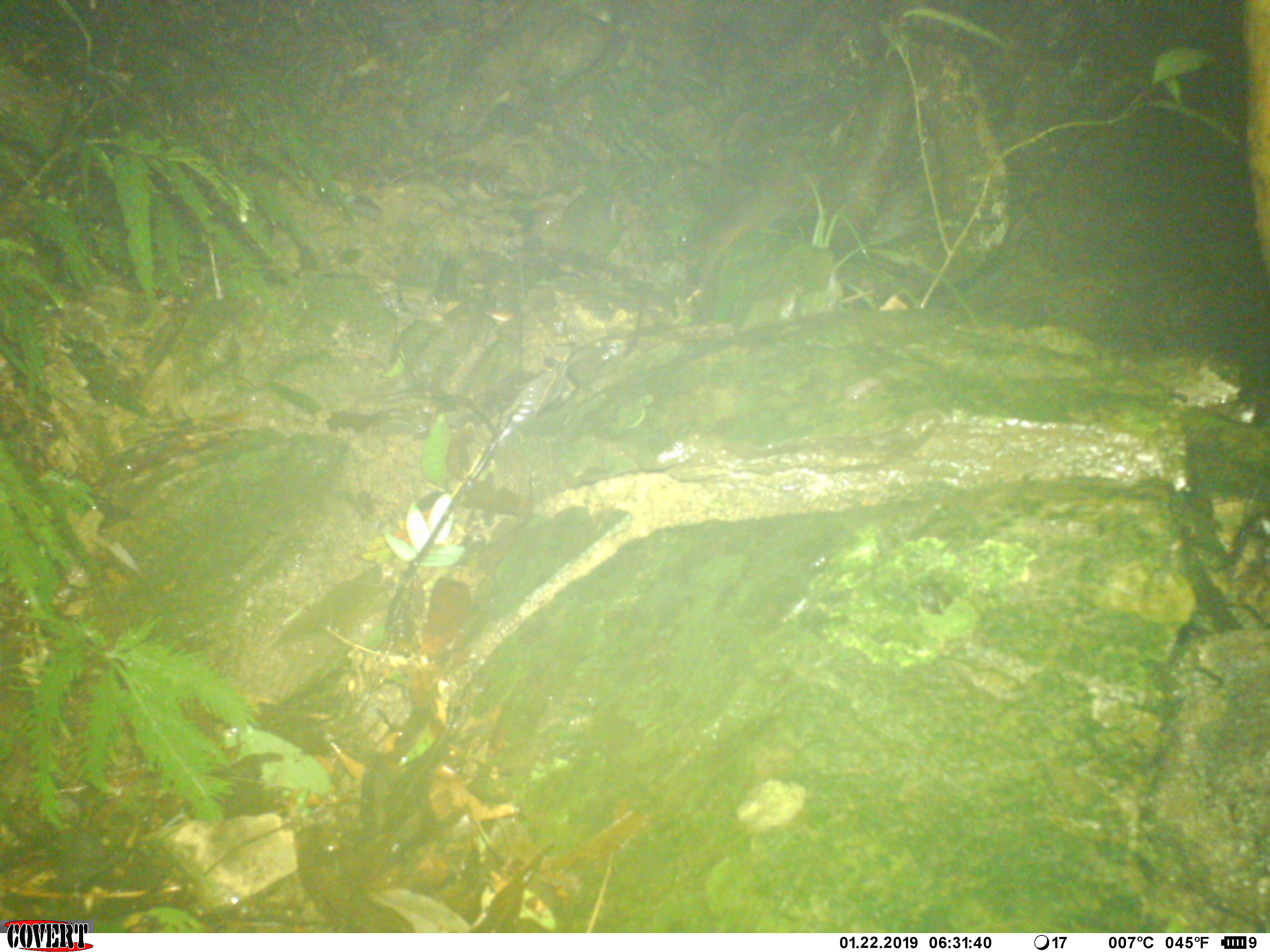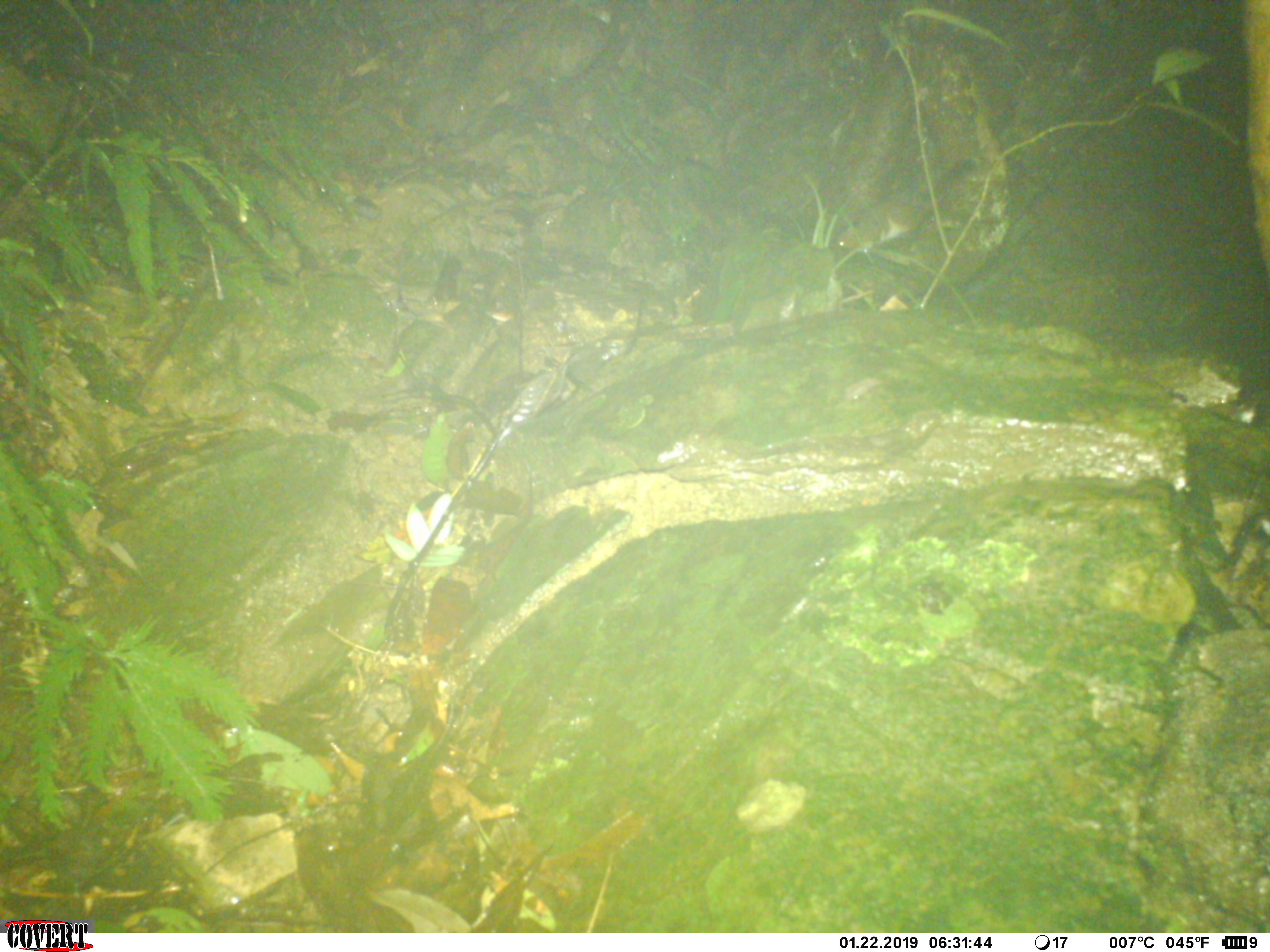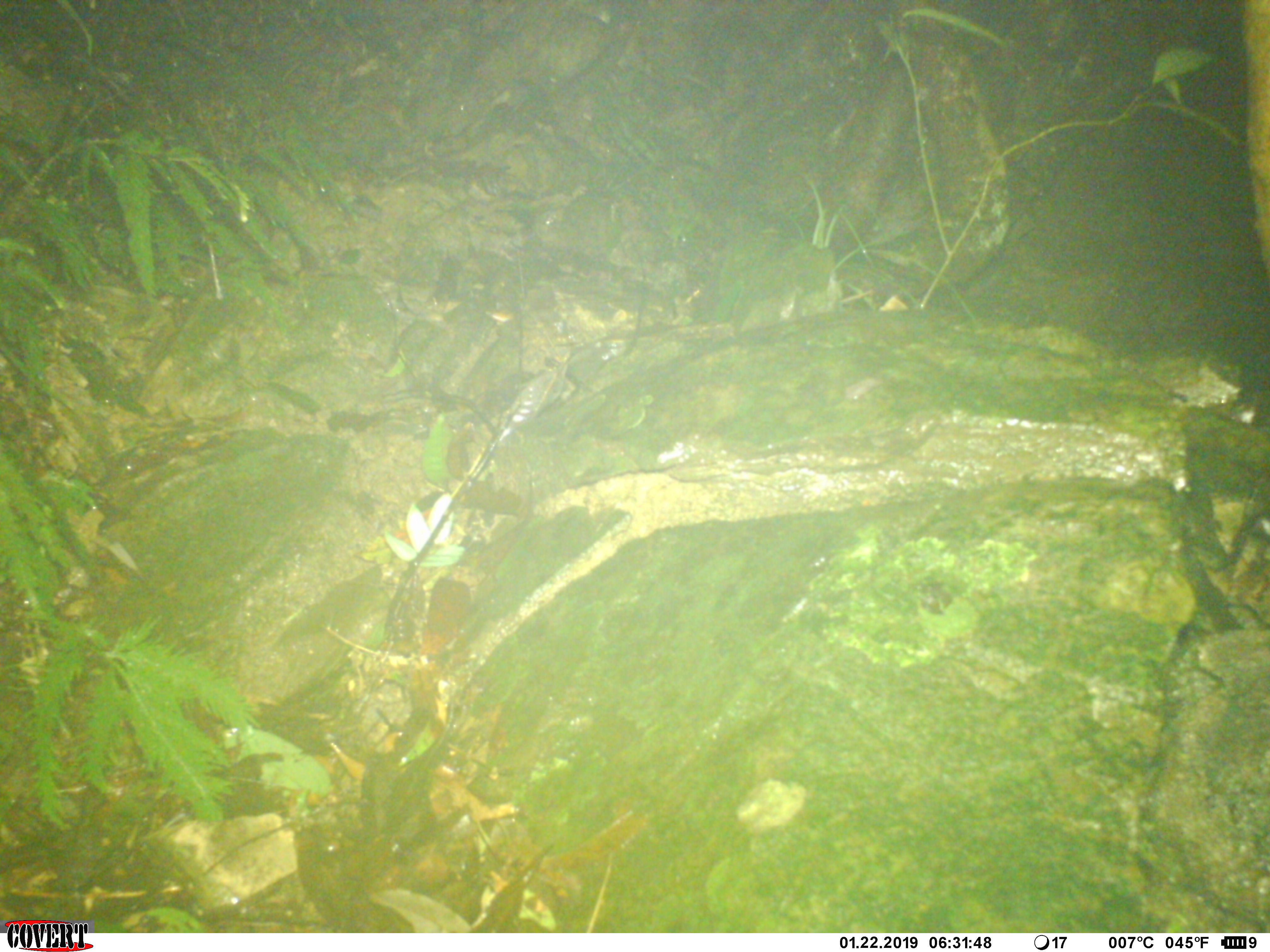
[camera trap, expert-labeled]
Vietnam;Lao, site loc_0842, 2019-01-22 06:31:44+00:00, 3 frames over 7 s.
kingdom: Animalia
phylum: Chordata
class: Mammalia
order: Rodentia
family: Sciuridae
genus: Dremomys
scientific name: Dremomys rufigenis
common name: red-cheeked squirrel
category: red cheeked squirrel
Red cheeked squirrel (red-cheeked squirrel) (Dremomys rufigenis). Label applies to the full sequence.